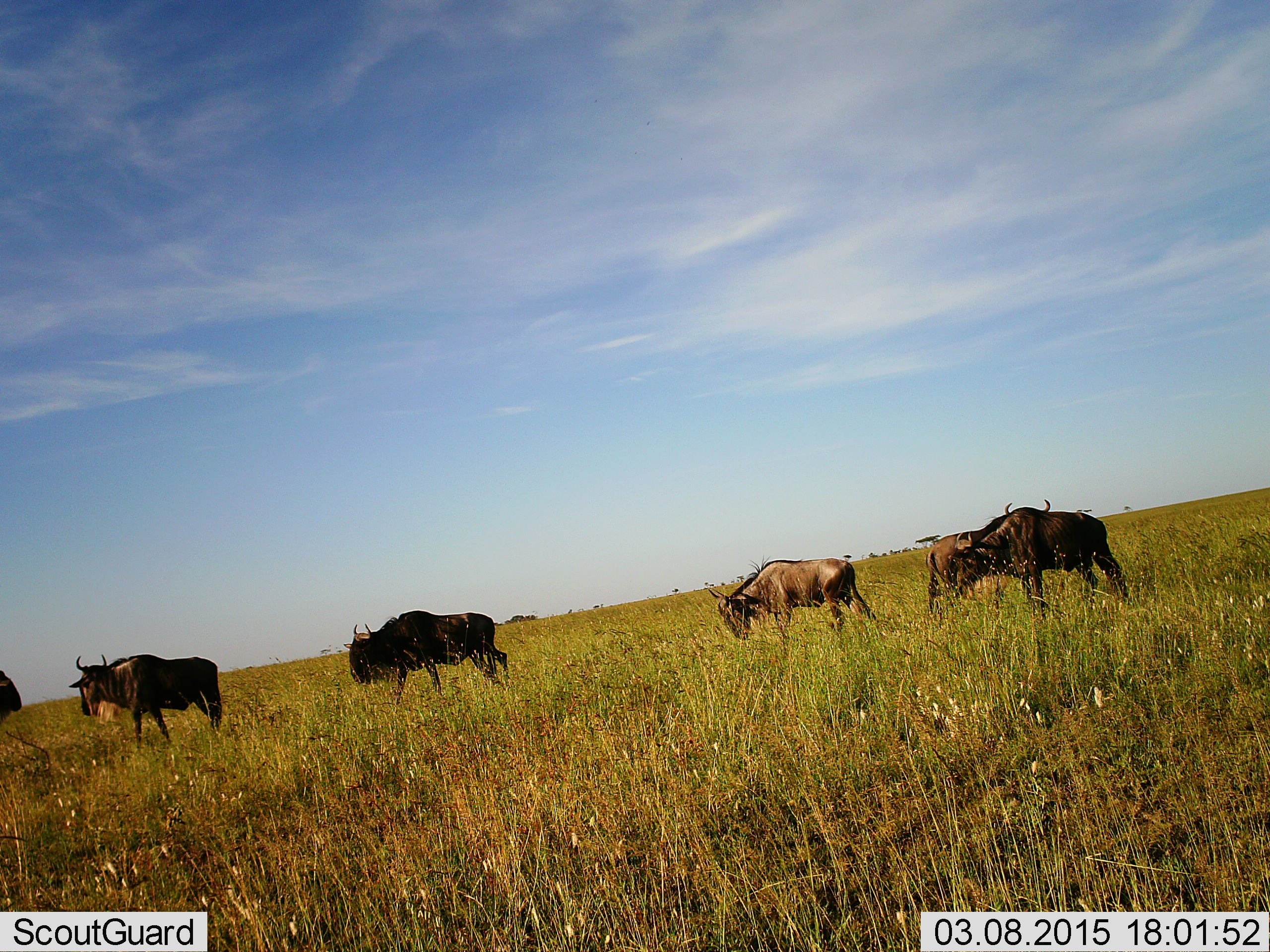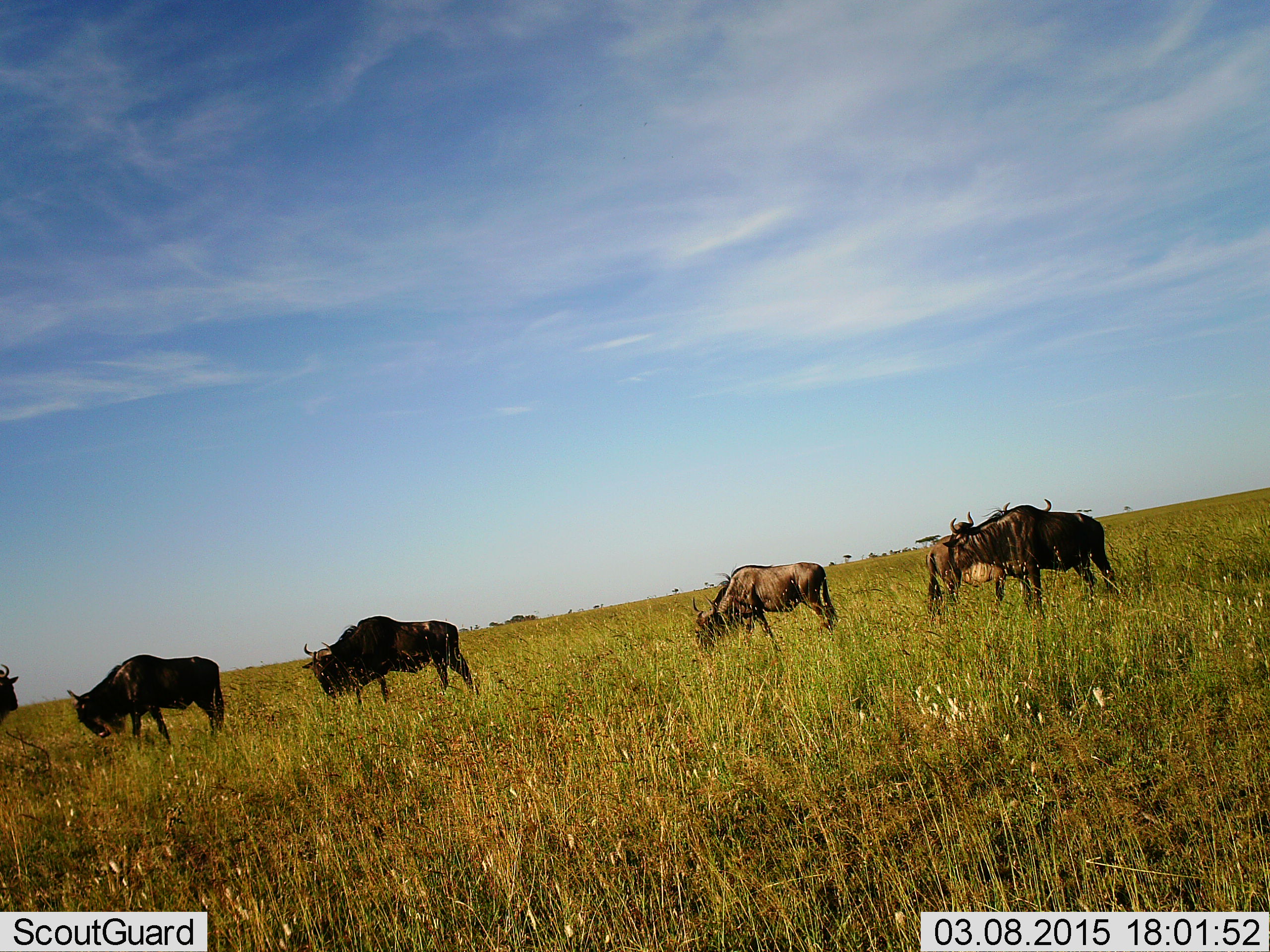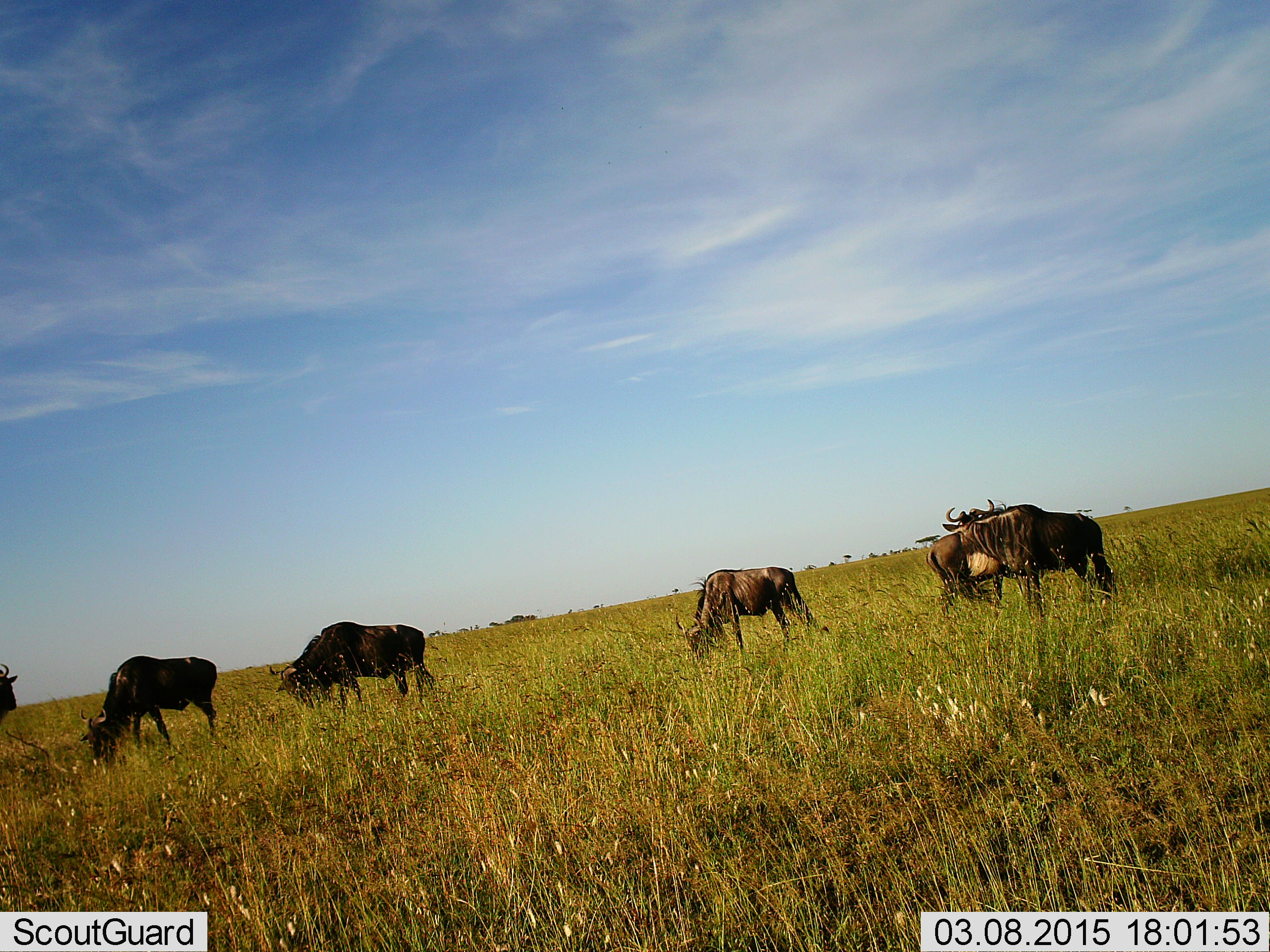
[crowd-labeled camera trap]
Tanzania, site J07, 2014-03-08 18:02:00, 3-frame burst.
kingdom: Animalia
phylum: Chordata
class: Mammalia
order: Artiodactyla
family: Bovidae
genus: Connochaetes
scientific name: Connochaetes taurinus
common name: blue wildebeest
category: wildebeest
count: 6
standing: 40%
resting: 10%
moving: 50%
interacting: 0%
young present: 0%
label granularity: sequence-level